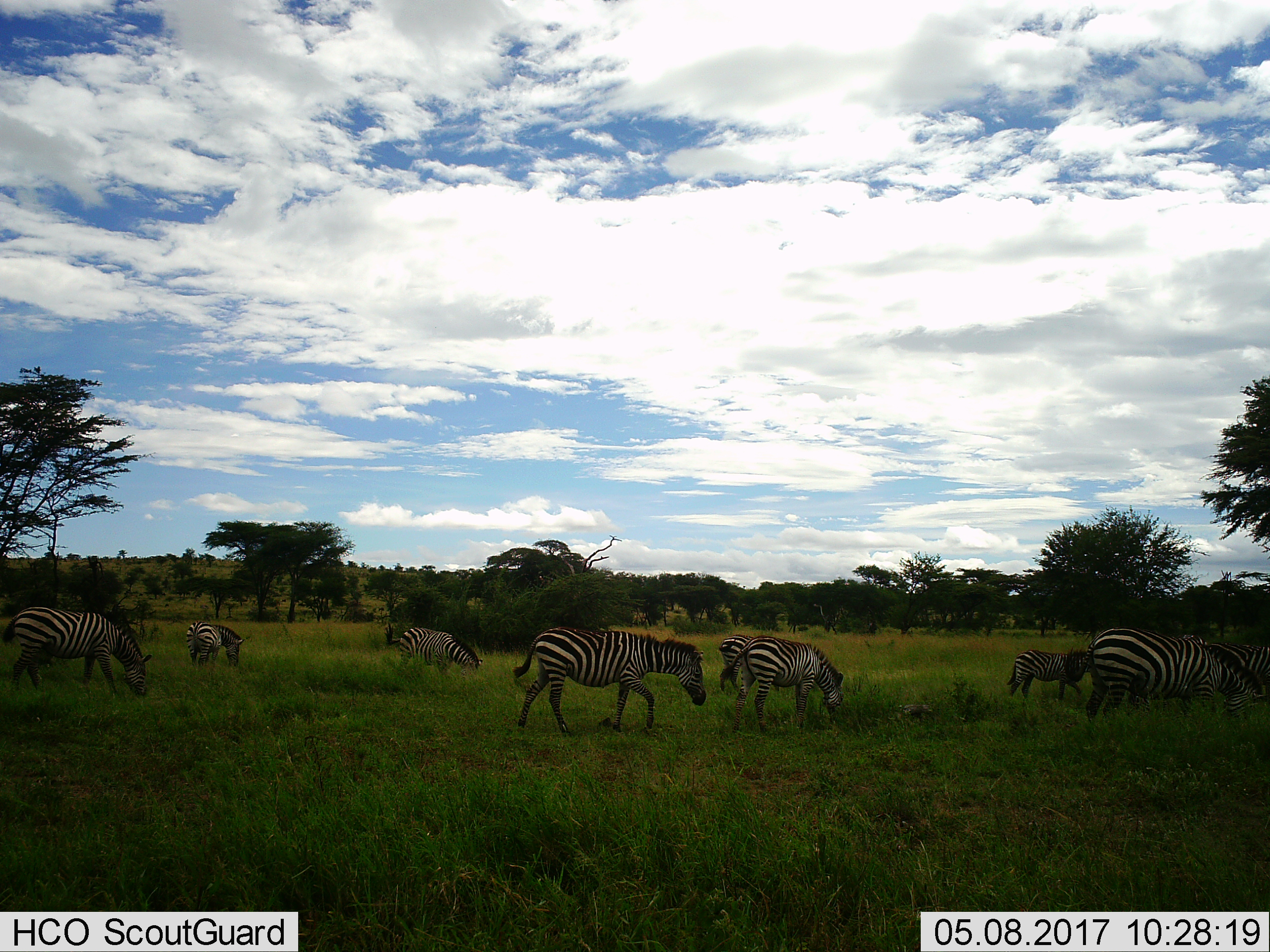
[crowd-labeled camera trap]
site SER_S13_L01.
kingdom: Animalia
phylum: Chordata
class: Mammalia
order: Perissodactyla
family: Equidae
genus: Equus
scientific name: Equus quagga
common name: plains zebra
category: zebraplains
Zebraplains (plains zebra) (Equus quagga), count 10. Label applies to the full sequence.